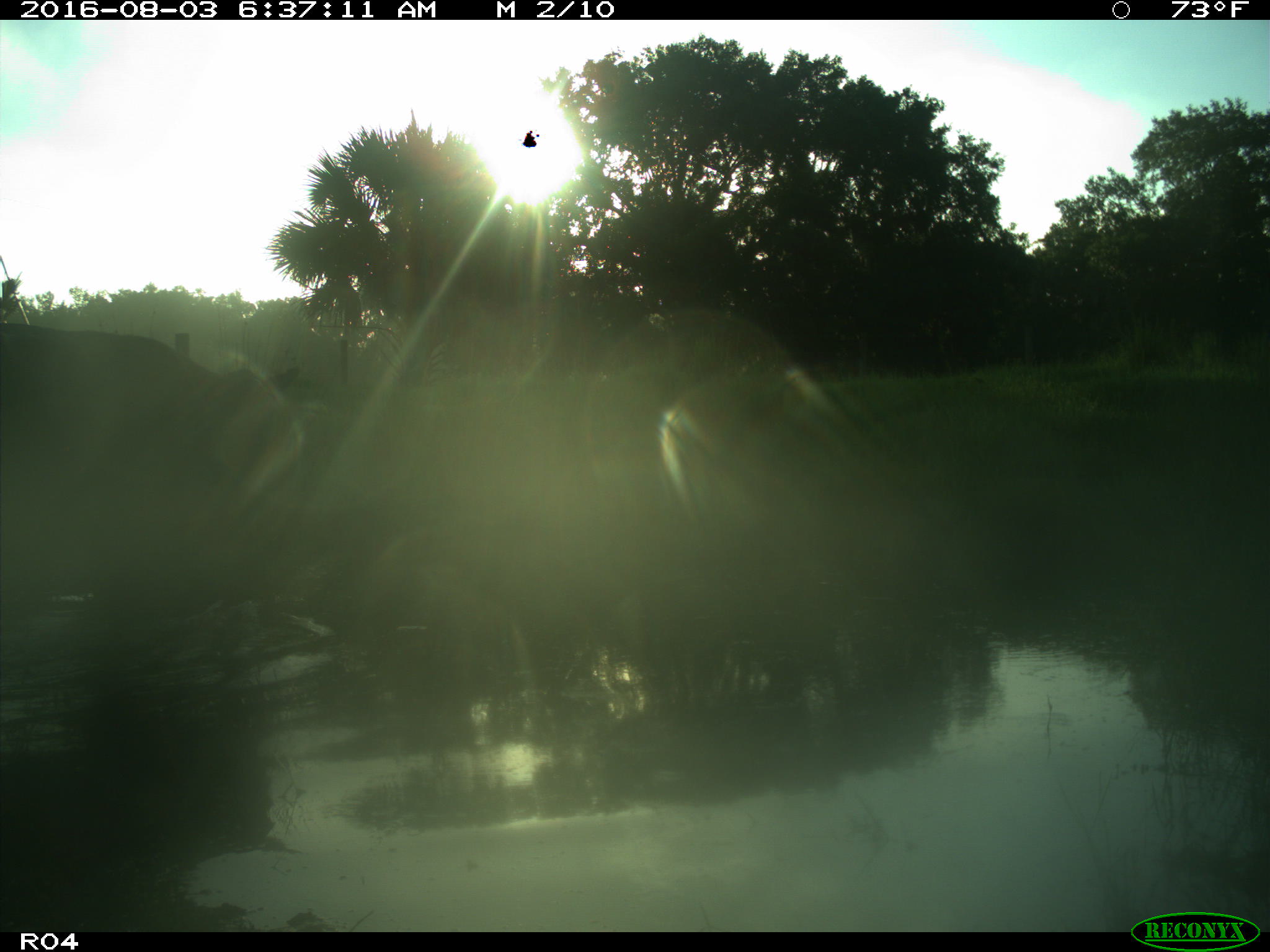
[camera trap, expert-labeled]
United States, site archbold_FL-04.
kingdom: Animalia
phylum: Chordata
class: Mammalia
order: Artiodactyla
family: Bovidae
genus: Bos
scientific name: Bos taurus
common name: domestic cow